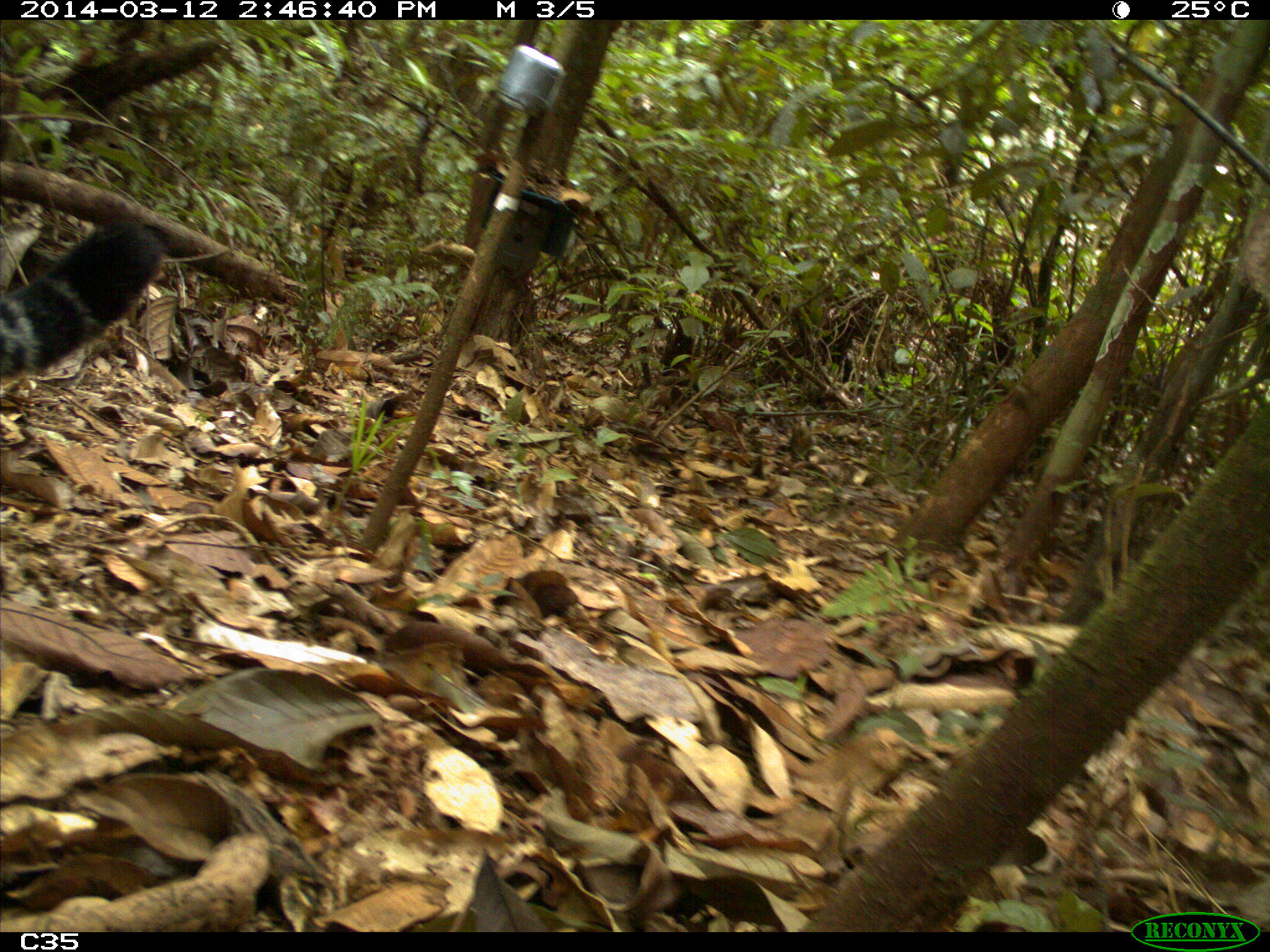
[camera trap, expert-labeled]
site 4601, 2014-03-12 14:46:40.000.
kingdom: Animalia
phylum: Chordata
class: Mammalia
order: Carnivora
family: Felidae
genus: Panthera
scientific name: Panthera onca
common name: jaguar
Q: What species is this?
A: Panthera onca (jaguar).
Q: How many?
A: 1.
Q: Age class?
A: Adult.